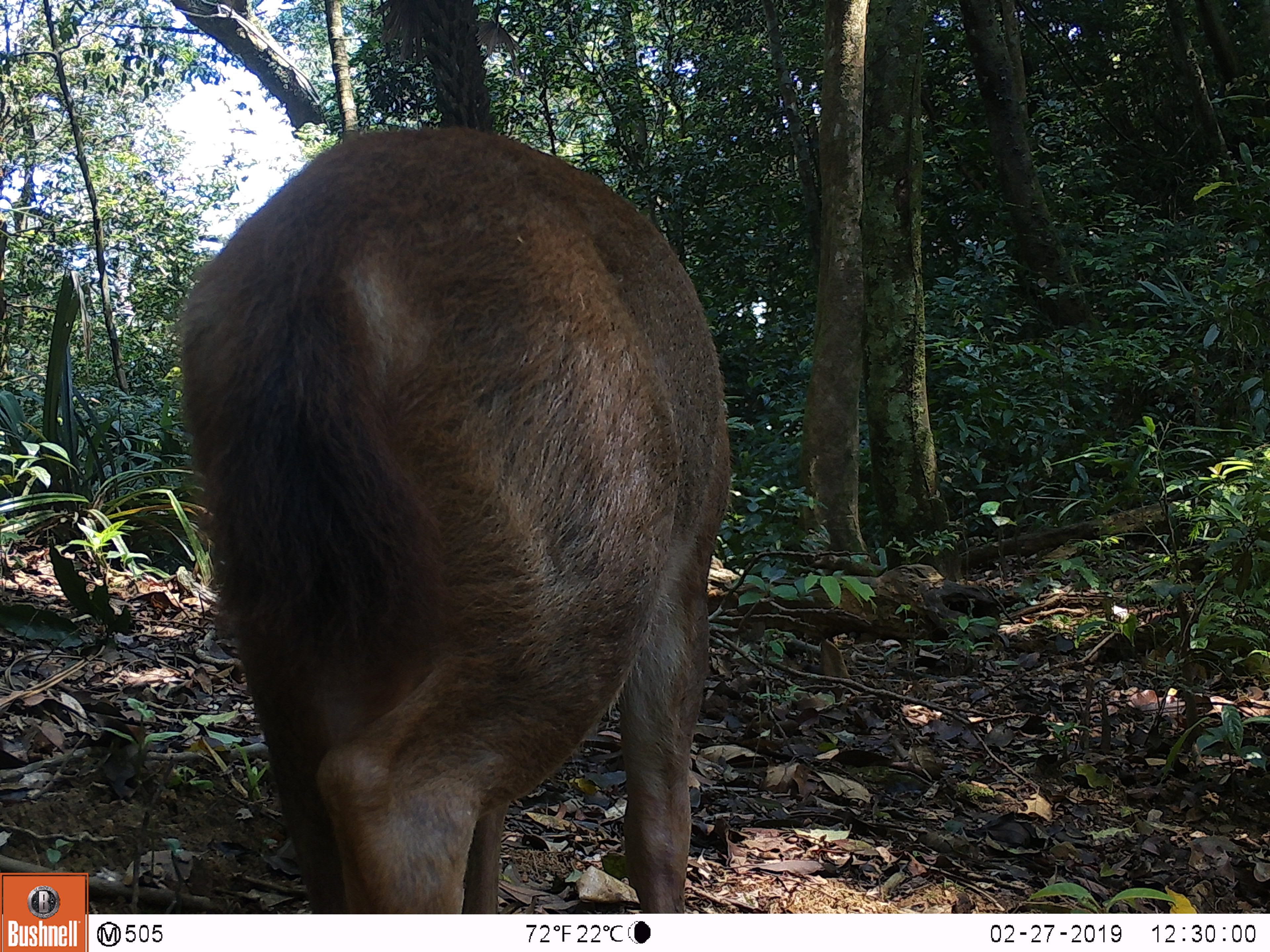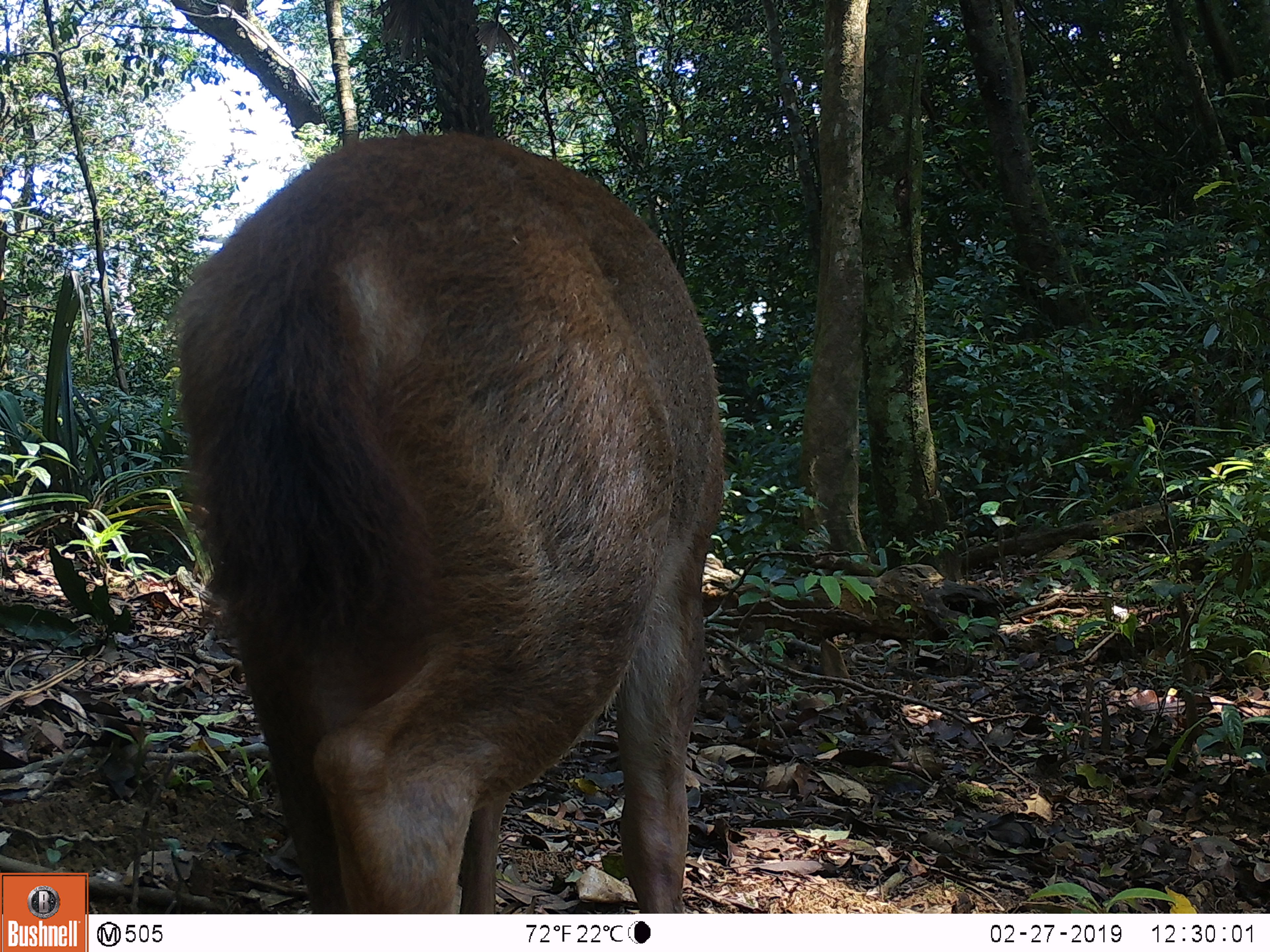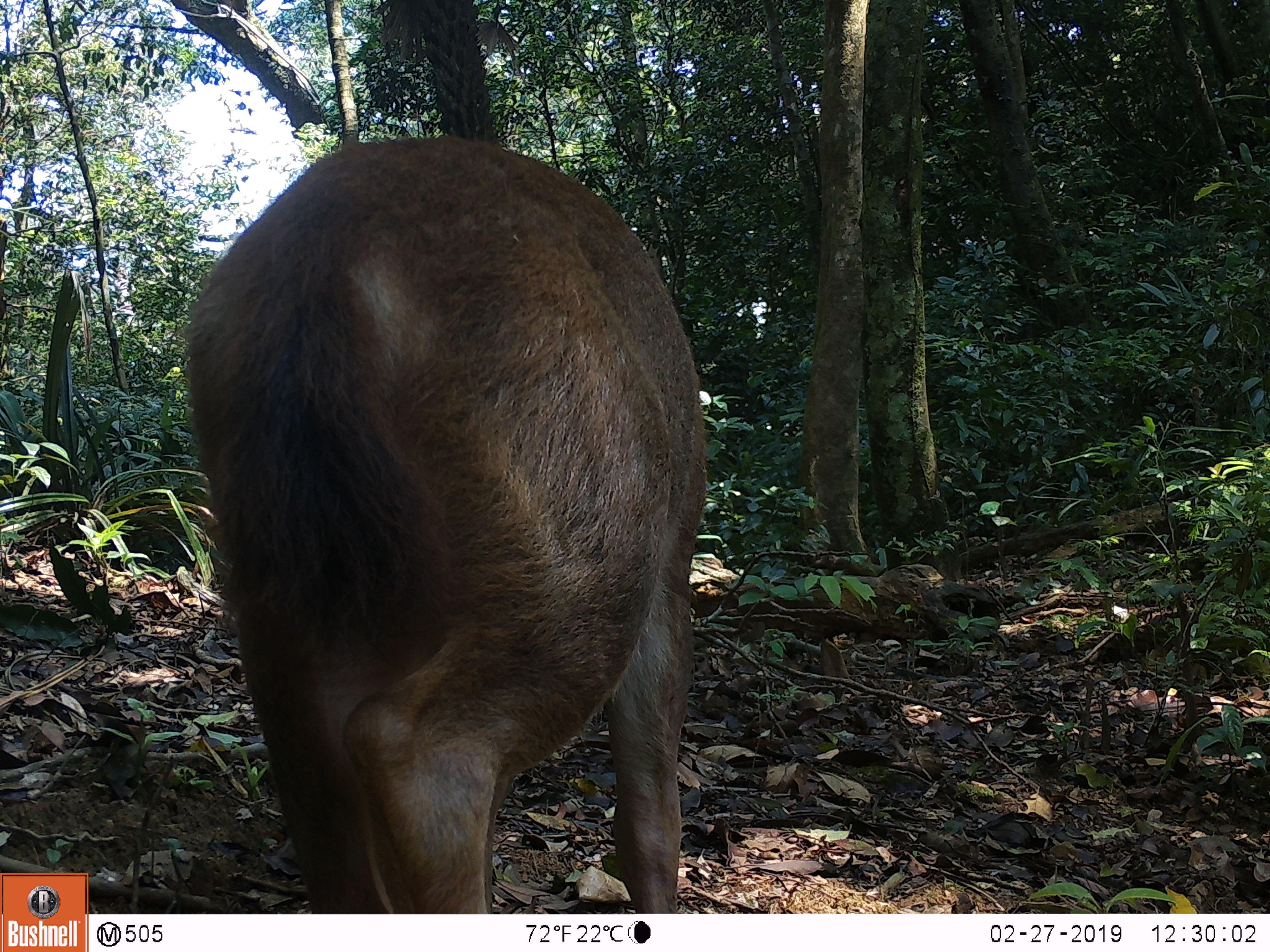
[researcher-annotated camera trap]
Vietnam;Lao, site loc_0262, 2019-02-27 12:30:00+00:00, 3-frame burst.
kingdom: Animalia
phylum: Chordata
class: Mammalia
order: Artiodactyla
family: Cervidae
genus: Rusa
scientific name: Rusa unicolor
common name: sambar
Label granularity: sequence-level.